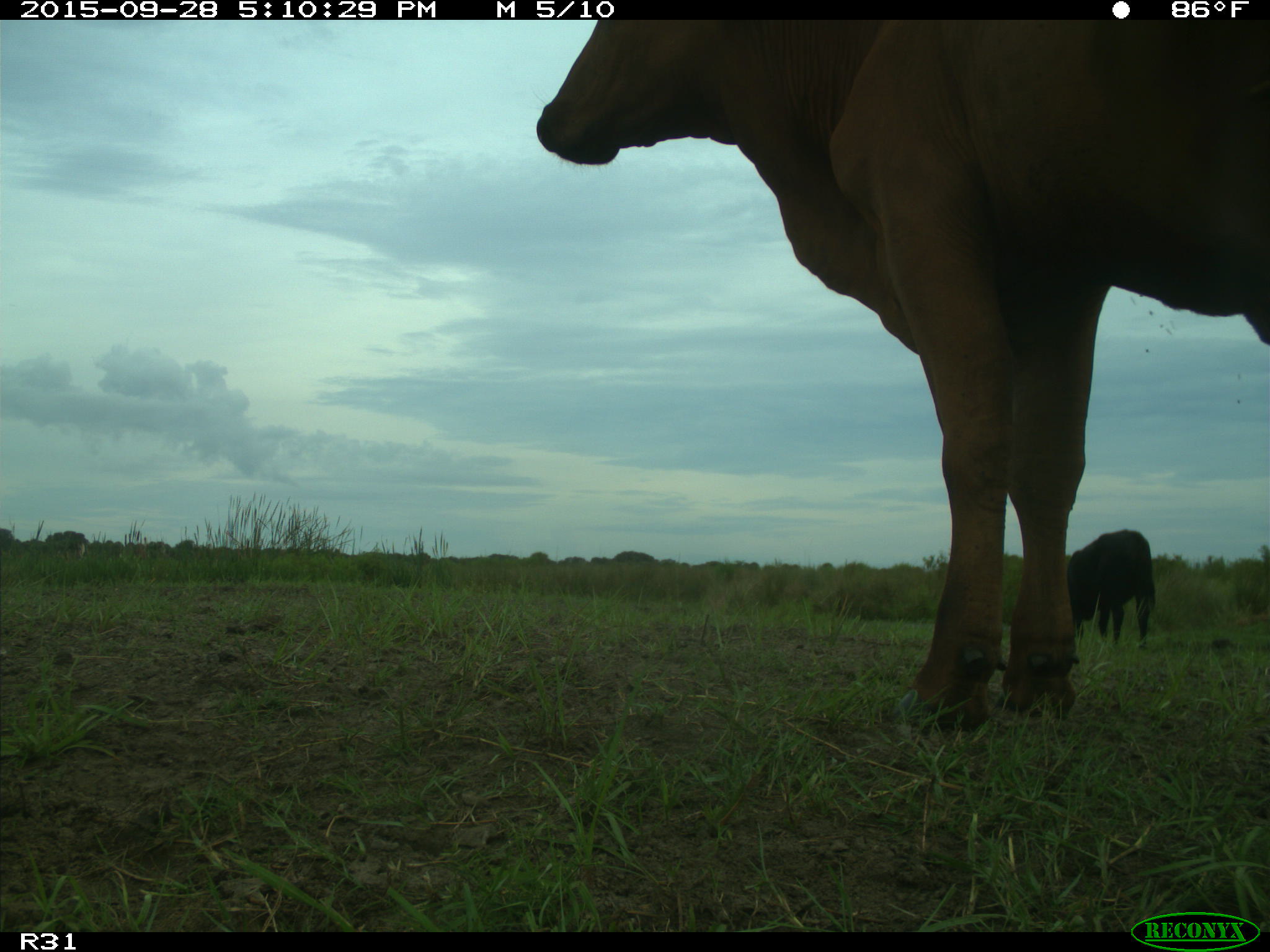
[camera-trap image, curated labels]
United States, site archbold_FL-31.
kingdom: Animalia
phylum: Chordata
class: Mammalia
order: Artiodactyla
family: Bovidae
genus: Bos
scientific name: Bos taurus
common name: domestic cow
Bos taurus (domestic cow).